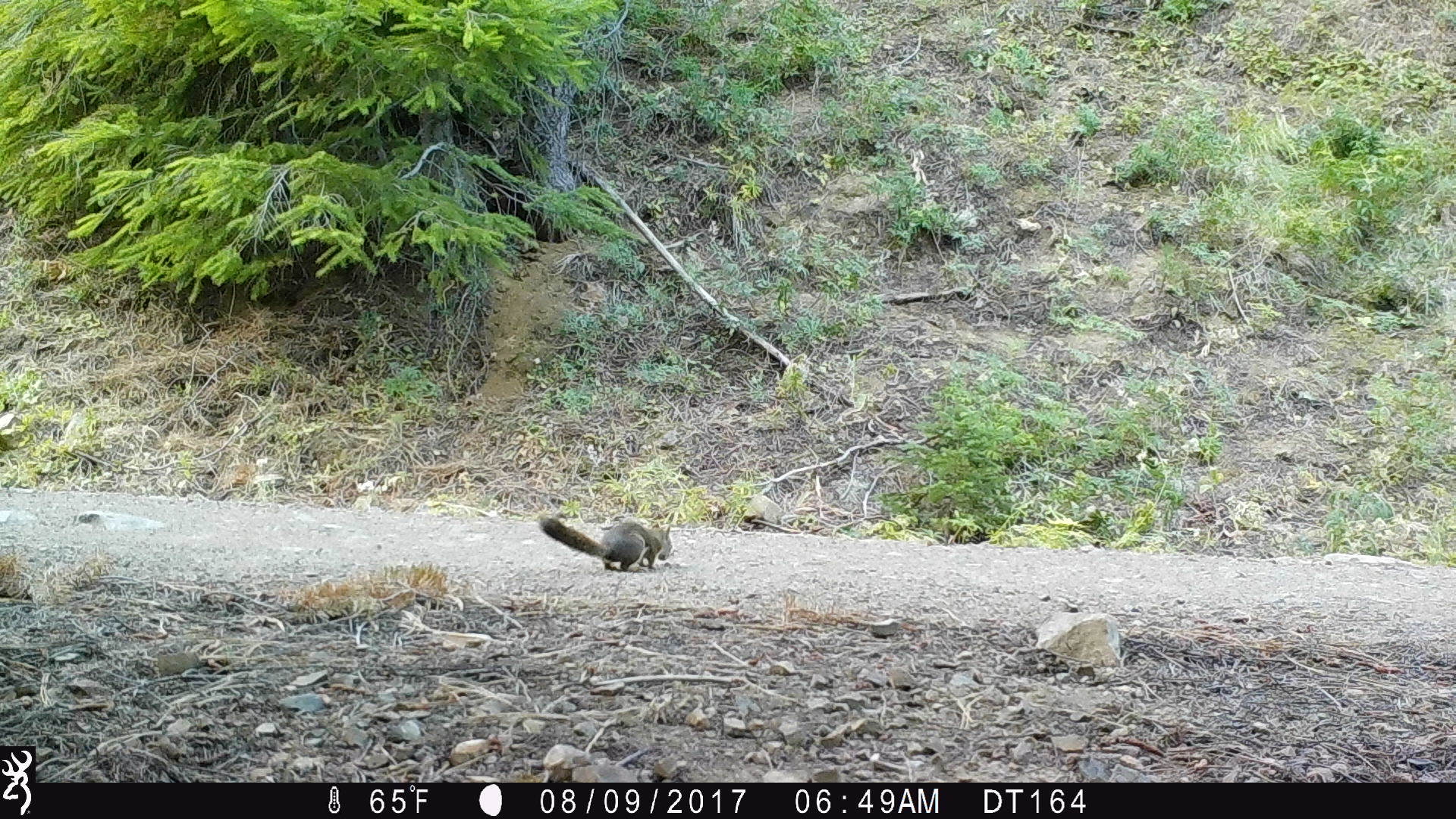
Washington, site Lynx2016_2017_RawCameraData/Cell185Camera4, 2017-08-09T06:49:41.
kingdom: Animalia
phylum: Chordata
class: Mammalia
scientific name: Mammalia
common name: small mammal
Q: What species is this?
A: Small mammal (Mammalia).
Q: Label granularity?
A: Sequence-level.